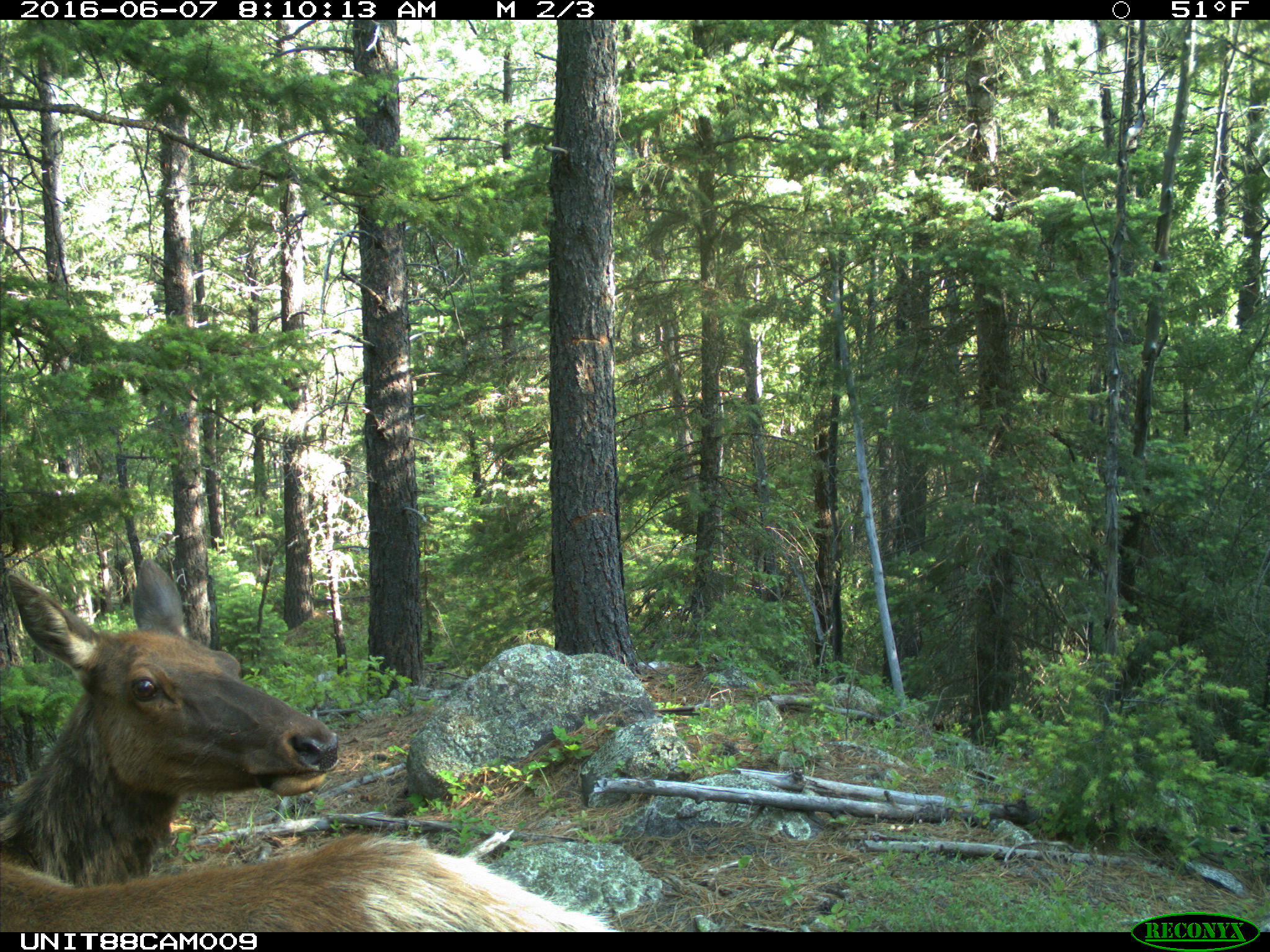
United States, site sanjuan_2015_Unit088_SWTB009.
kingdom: Animalia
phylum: Chordata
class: Mammalia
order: Artiodactyla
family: Cervidae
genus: Cervus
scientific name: Cervus elaphus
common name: red deer